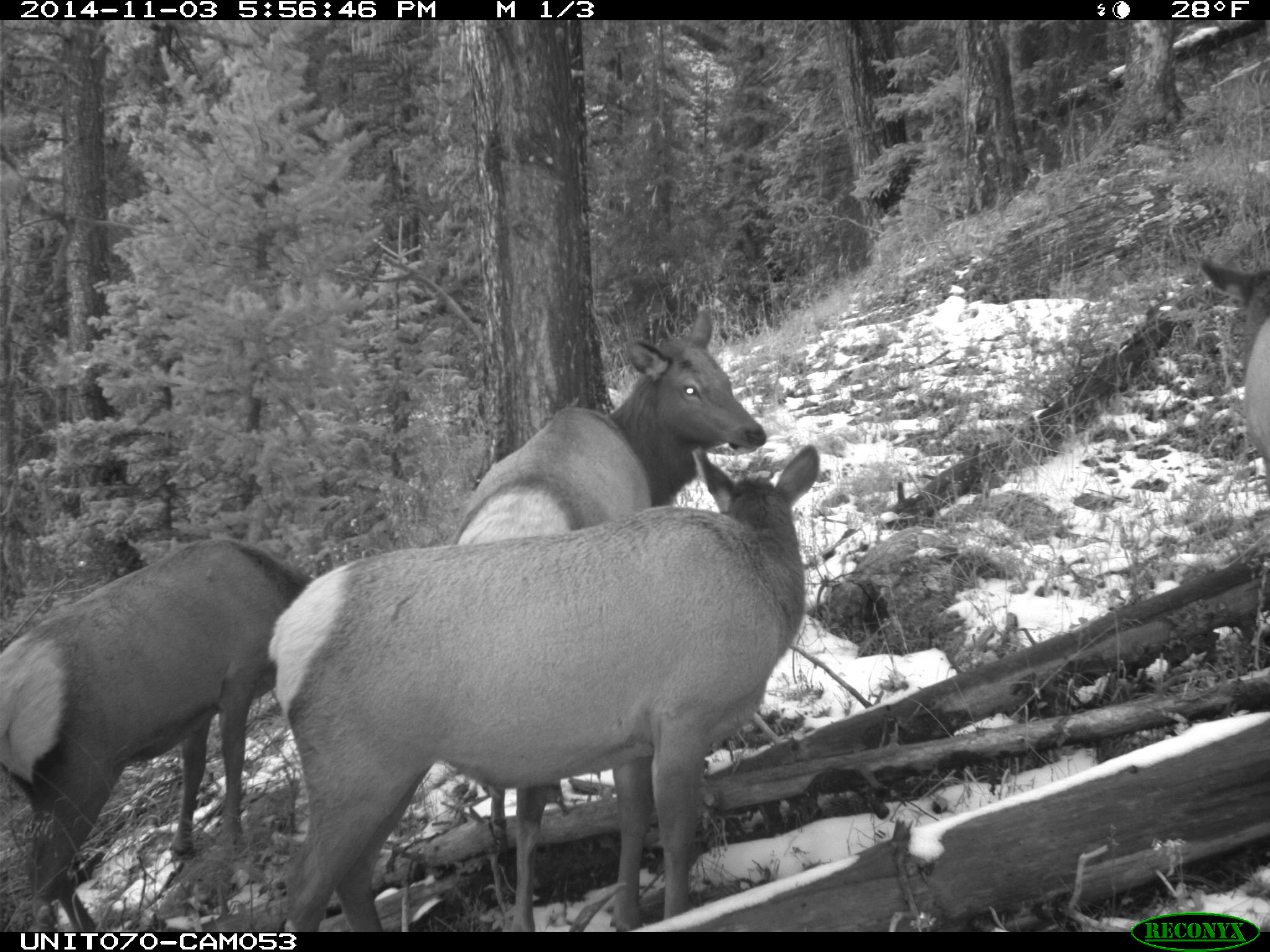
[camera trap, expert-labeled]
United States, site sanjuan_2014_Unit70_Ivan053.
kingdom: Animalia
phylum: Chordata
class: Mammalia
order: Artiodactyla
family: Cervidae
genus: Cervus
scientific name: Cervus elaphus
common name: red deer